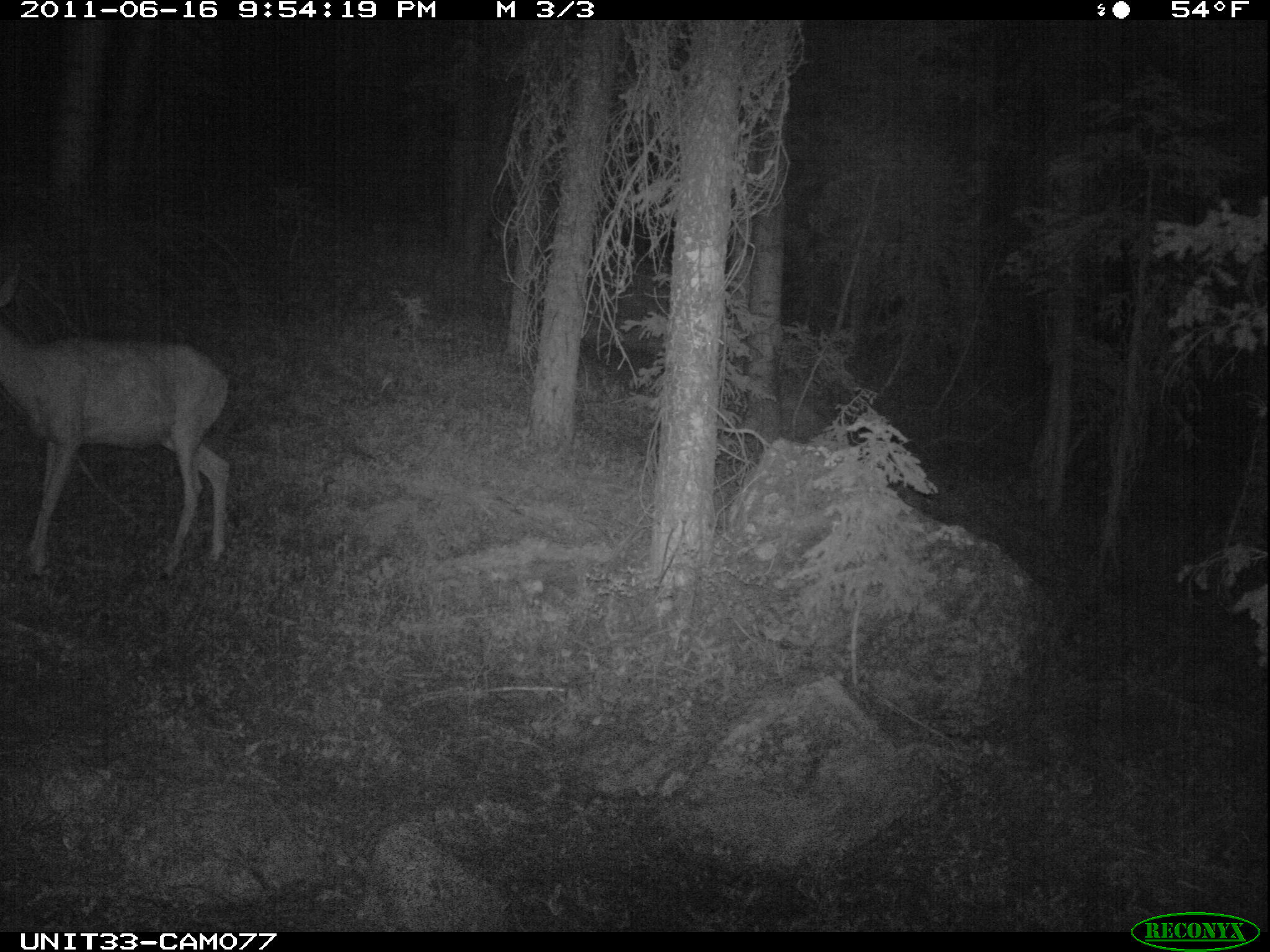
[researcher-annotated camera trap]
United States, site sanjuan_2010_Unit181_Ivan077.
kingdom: Animalia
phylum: Chordata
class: Mammalia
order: Artiodactyla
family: Cervidae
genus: Odocoileus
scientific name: Odocoileus hemionus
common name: mule deer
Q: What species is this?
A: Odocoileus hemionus (mule deer).